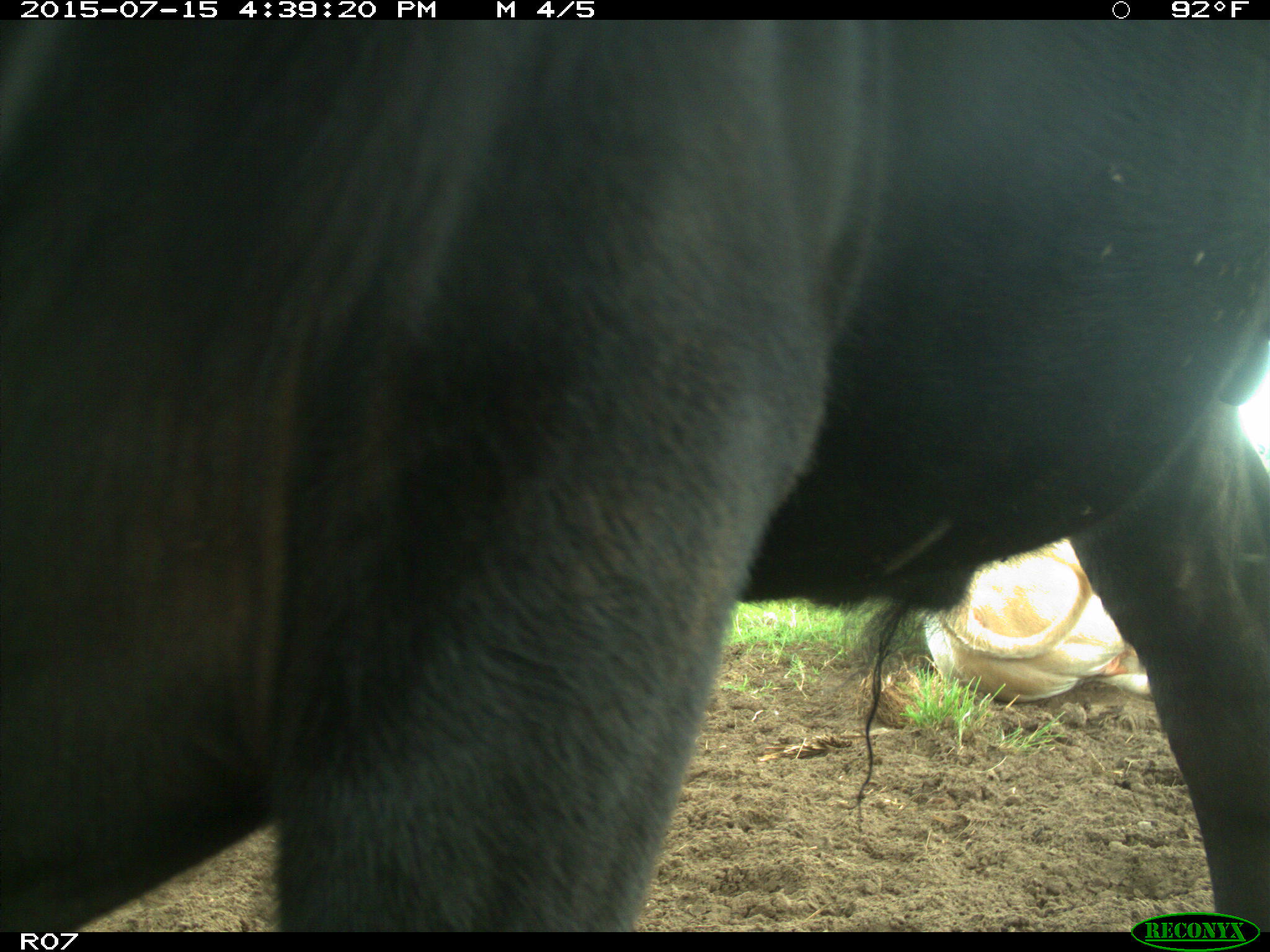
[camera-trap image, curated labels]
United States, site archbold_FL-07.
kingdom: Animalia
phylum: Chordata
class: Mammalia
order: Artiodactyla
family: Bovidae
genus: Bos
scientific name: Bos taurus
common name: domestic cow